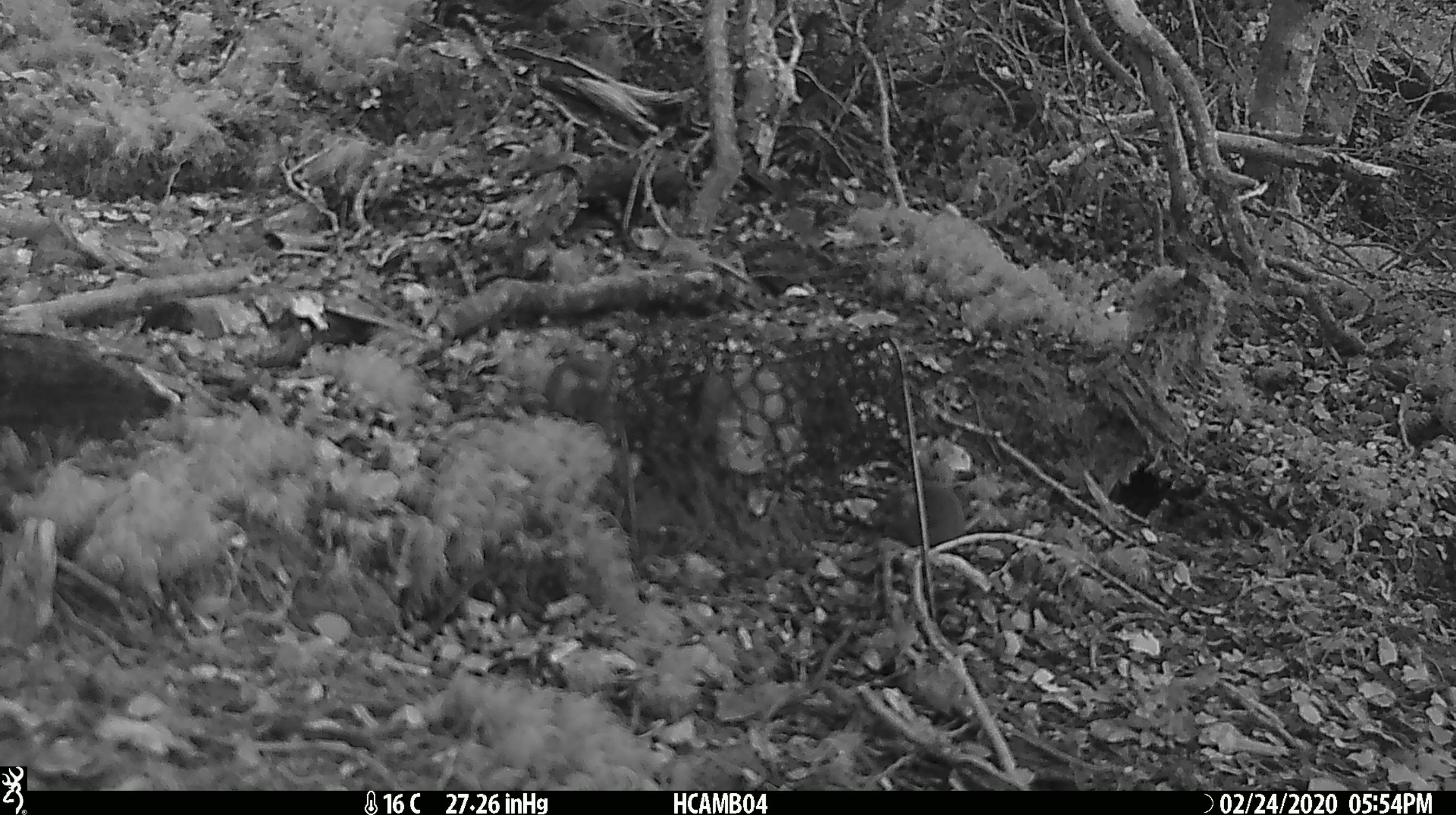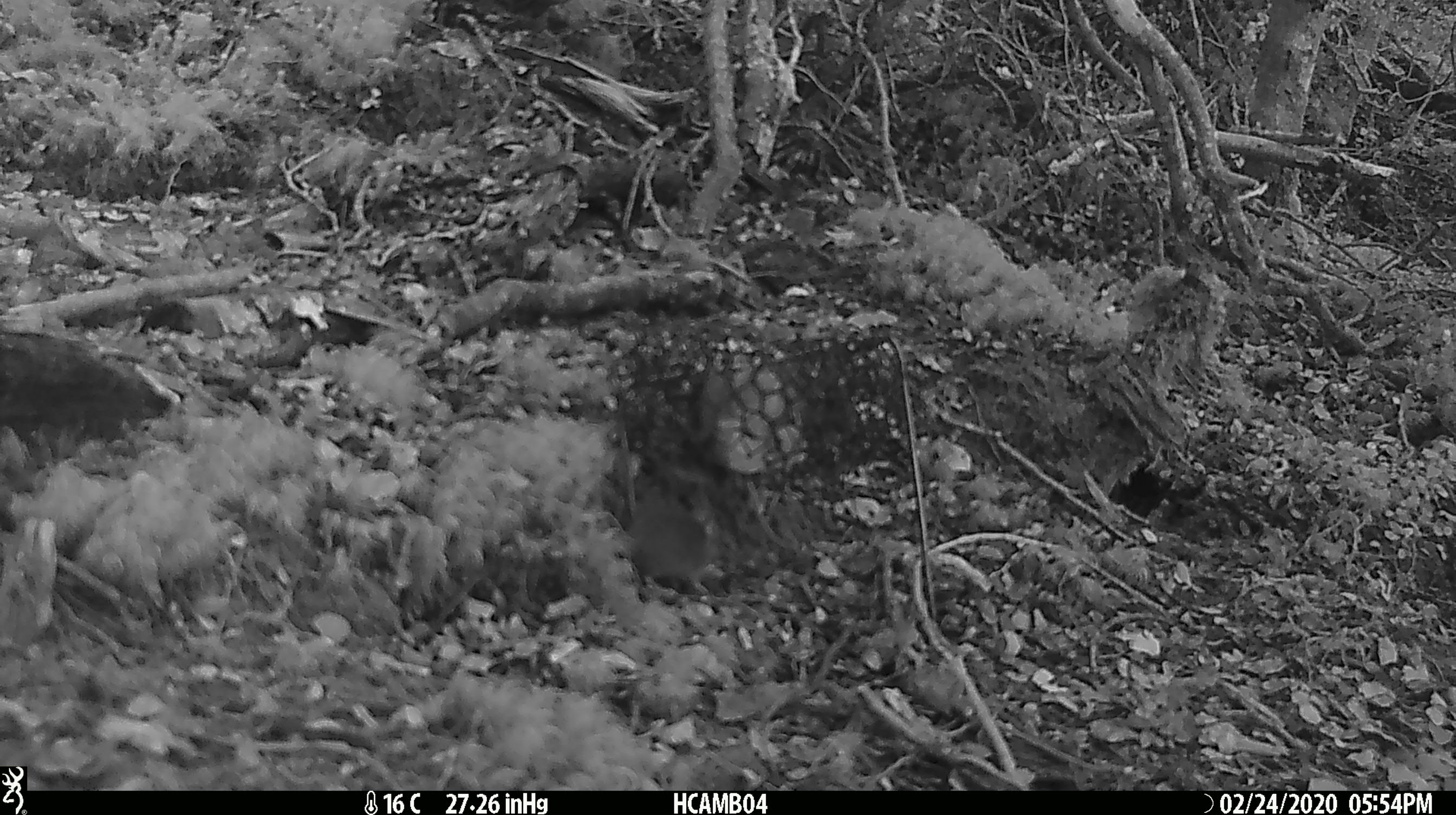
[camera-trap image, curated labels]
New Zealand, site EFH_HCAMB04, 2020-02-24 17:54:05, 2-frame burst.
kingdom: Animalia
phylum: Chordata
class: Mammalia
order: Rodentia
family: Muridae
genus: Mus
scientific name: Mus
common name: mouse